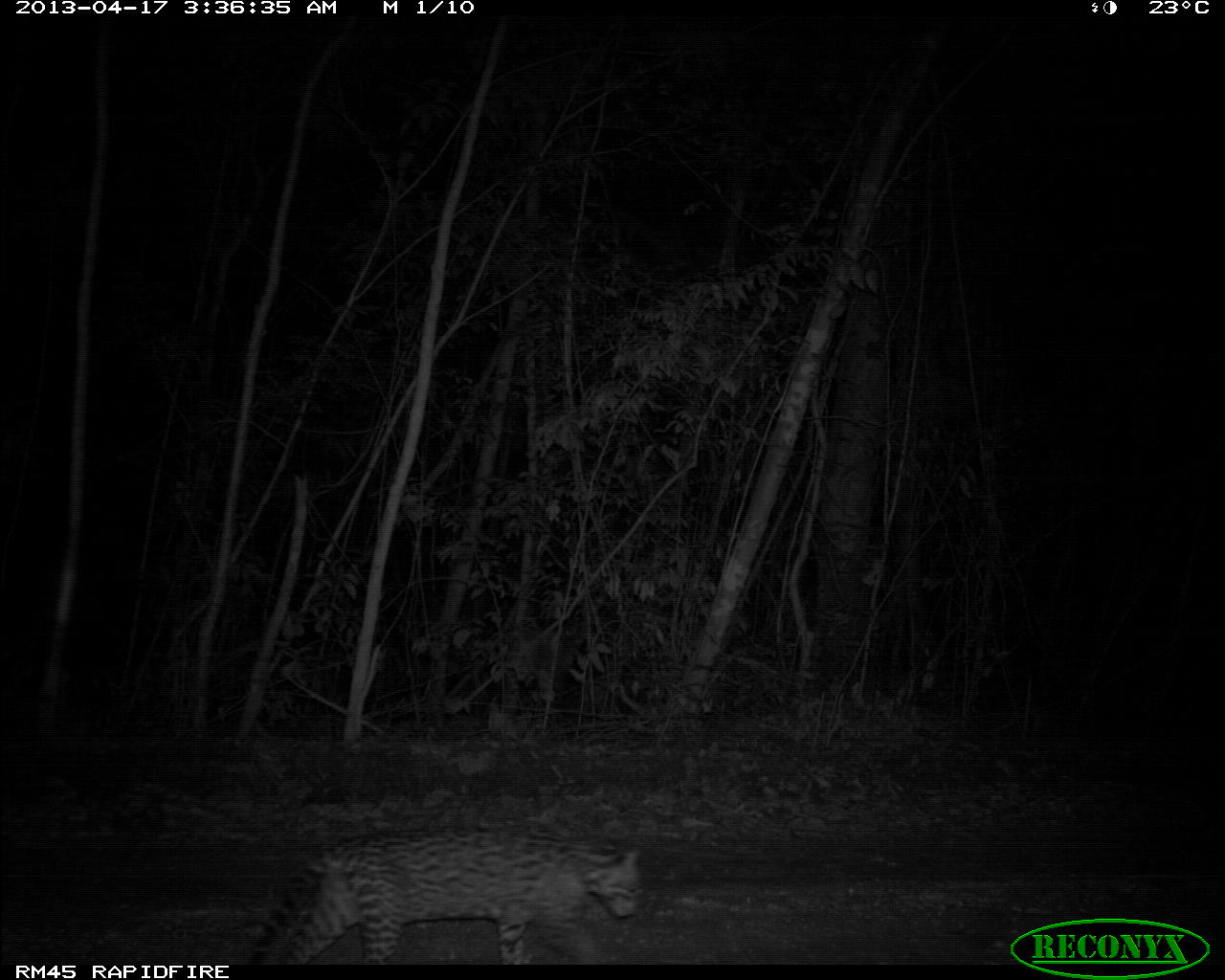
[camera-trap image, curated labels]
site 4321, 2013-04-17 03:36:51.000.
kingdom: Animalia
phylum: Chordata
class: Mammalia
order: Carnivora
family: Felidae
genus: Leopardus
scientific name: Leopardus pardalis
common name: ocelot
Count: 1.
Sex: male.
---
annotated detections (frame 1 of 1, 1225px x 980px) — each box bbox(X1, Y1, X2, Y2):
leopardus pardalis: bbox(247, 829, 642, 965)